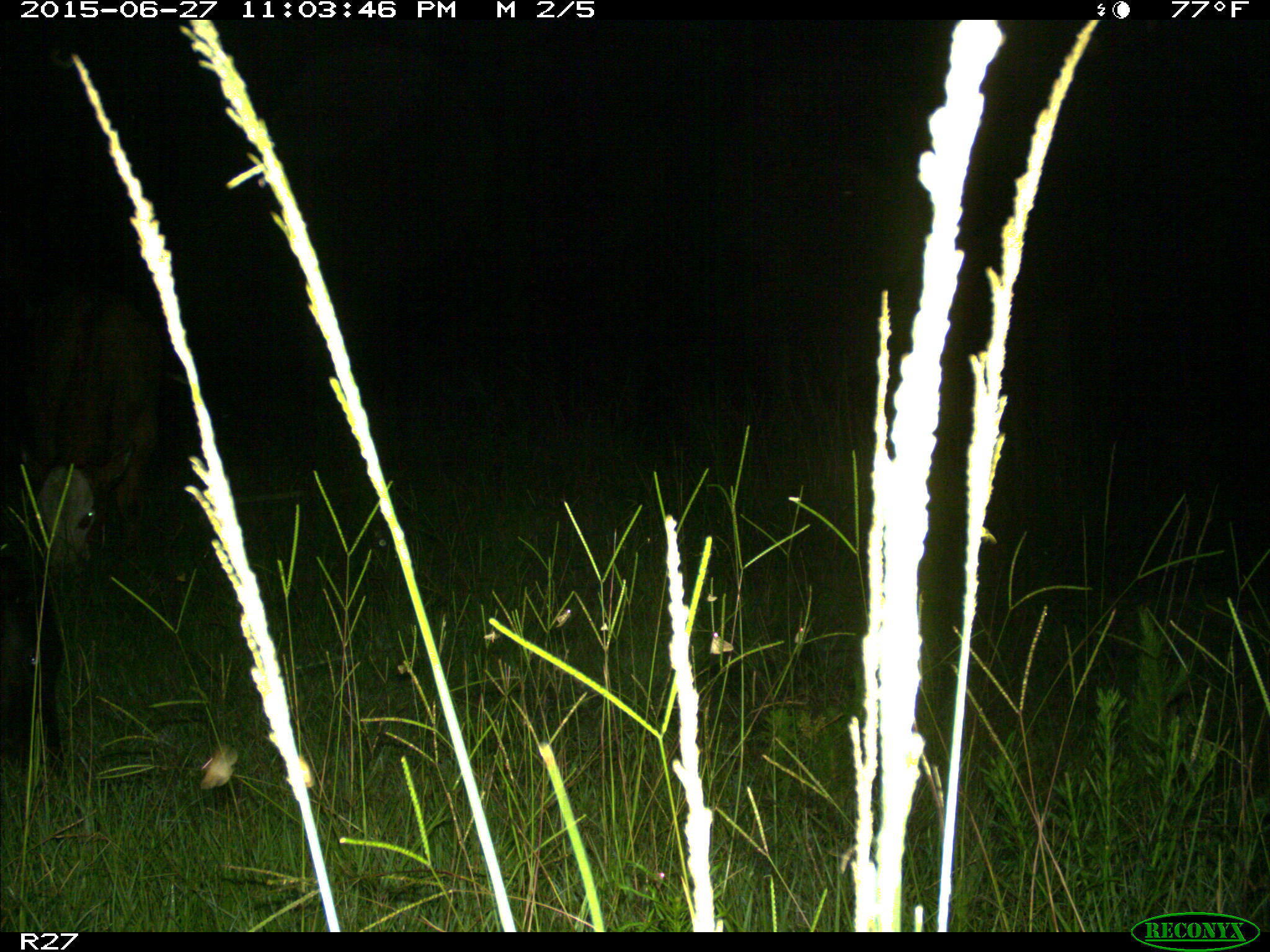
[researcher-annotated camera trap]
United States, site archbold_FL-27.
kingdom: Animalia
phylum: Chordata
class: Mammalia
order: Artiodactyla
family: Bovidae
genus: Bos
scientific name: Bos taurus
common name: domestic cow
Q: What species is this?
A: Bos taurus (domestic cow).